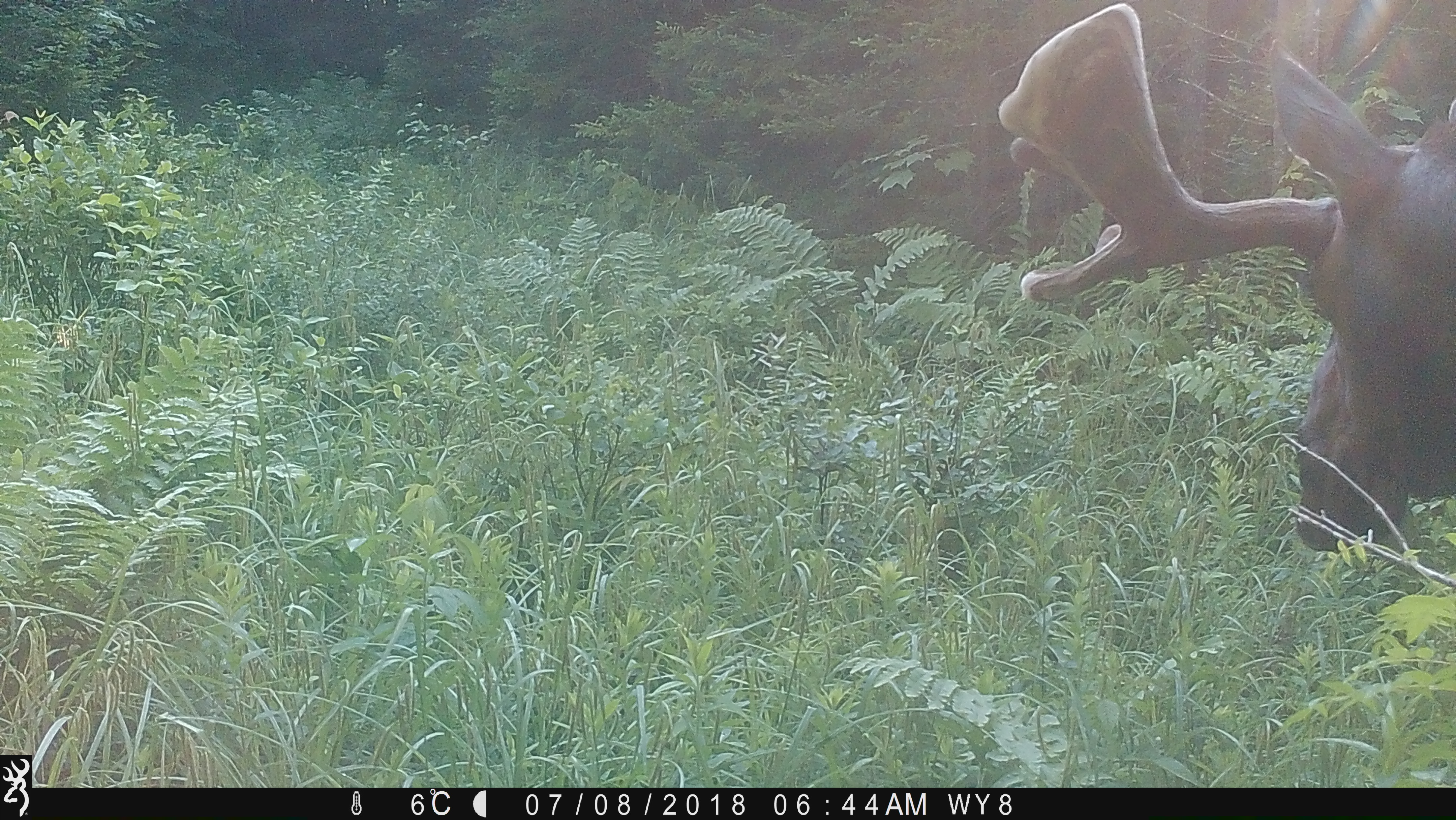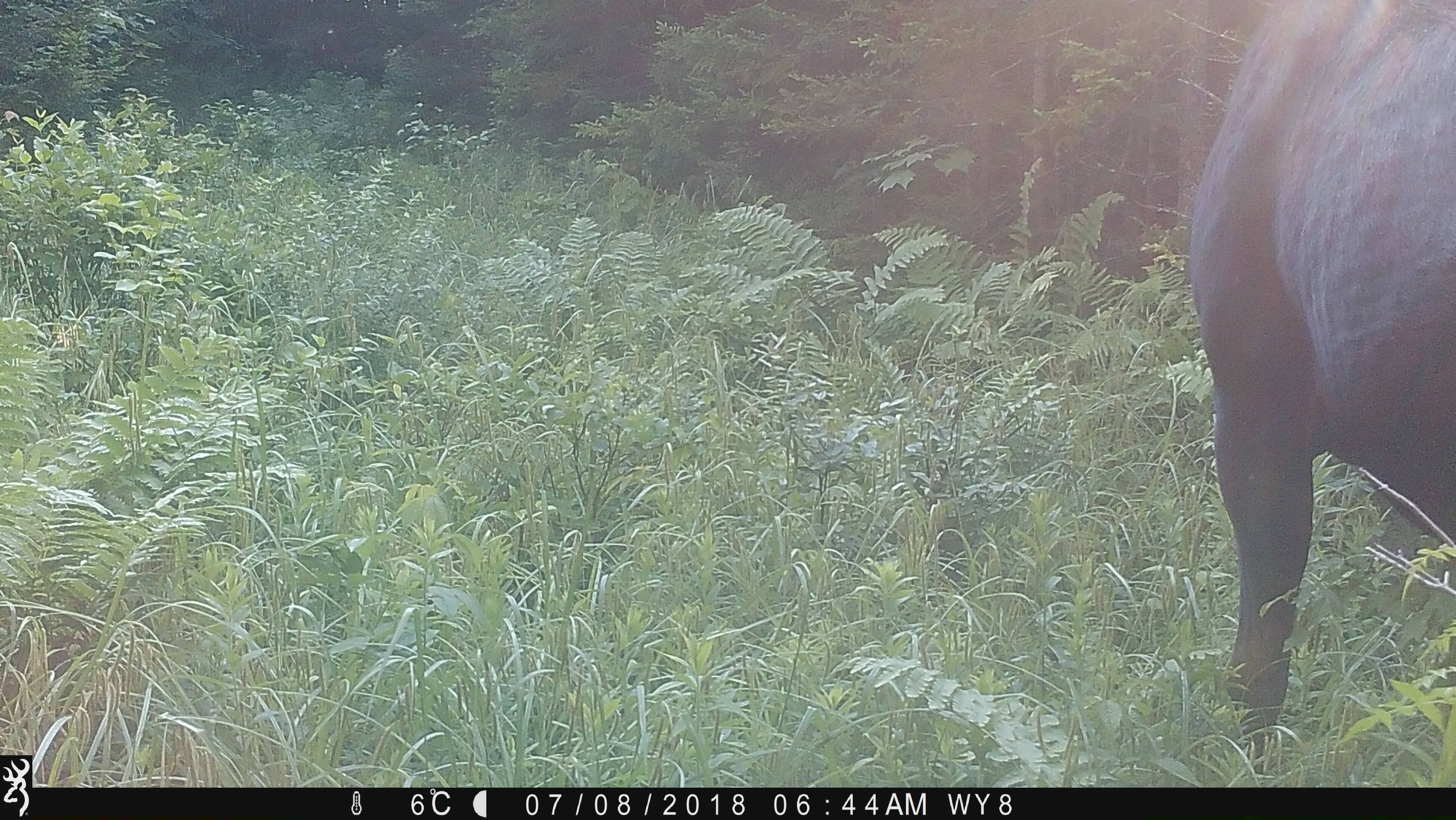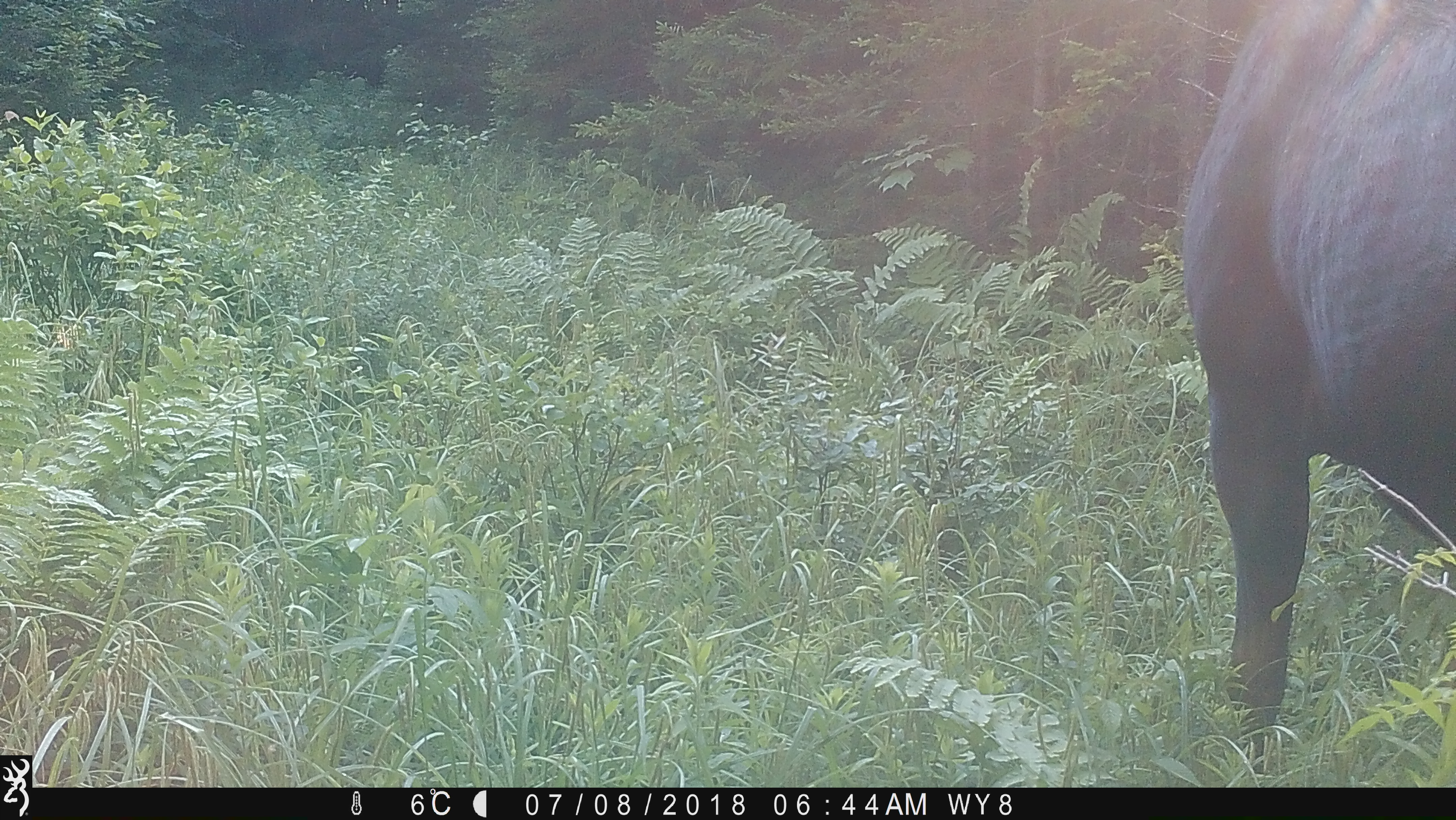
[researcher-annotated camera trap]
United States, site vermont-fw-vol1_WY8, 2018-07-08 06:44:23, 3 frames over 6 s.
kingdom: Animalia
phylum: Chordata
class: Mammalia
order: Artiodactyla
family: Cervidae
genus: Alces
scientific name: Alces alces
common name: moose